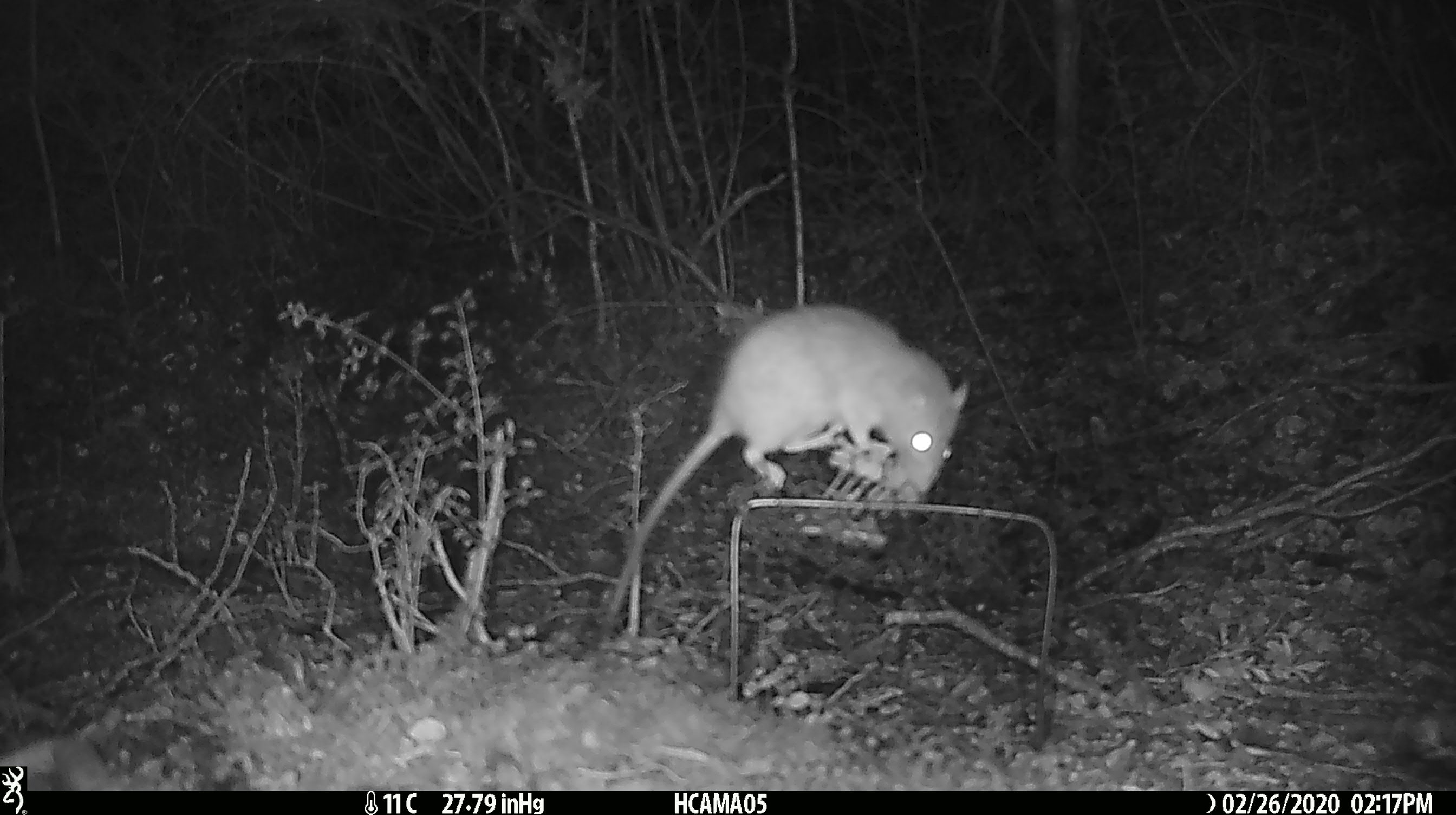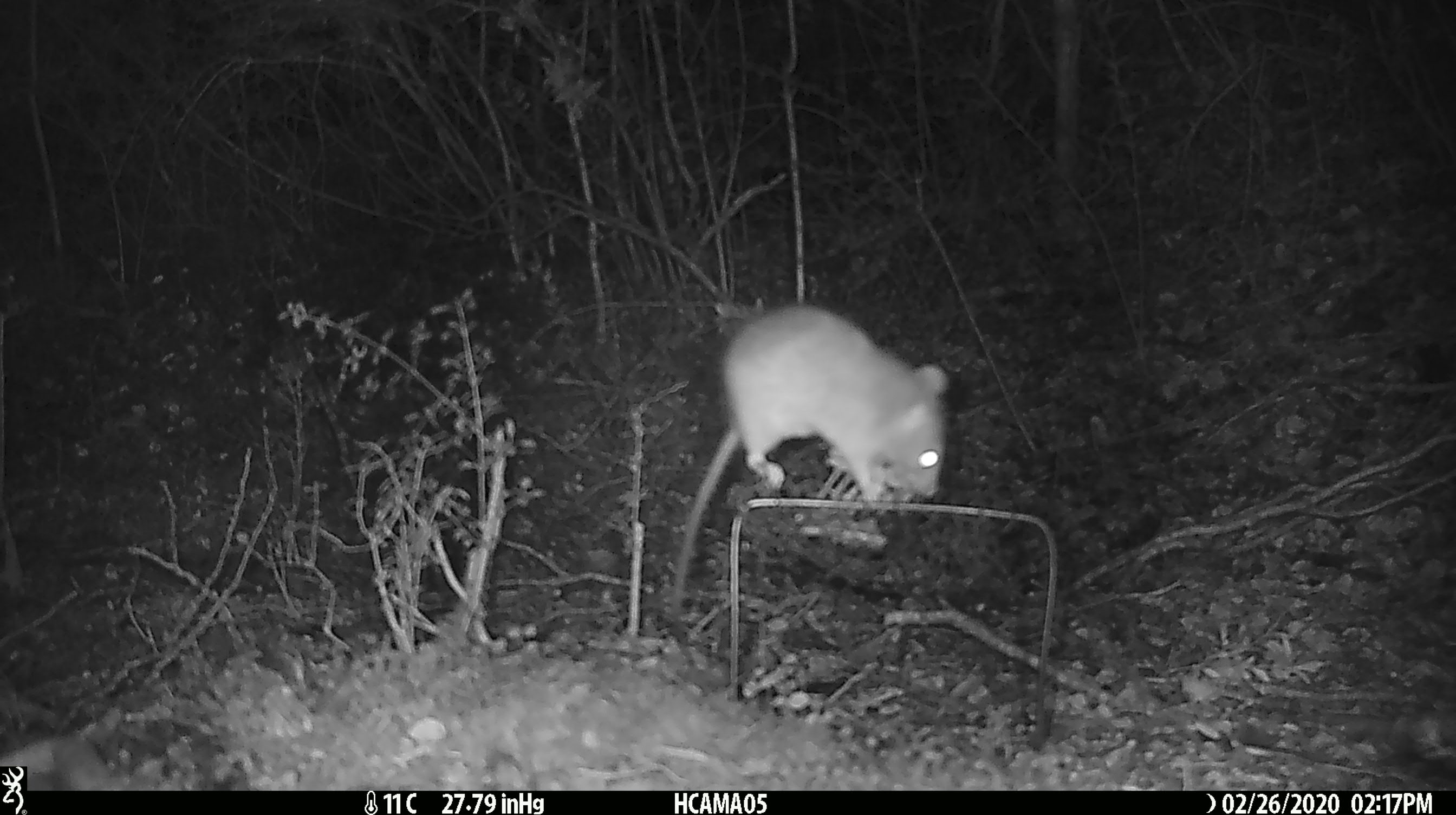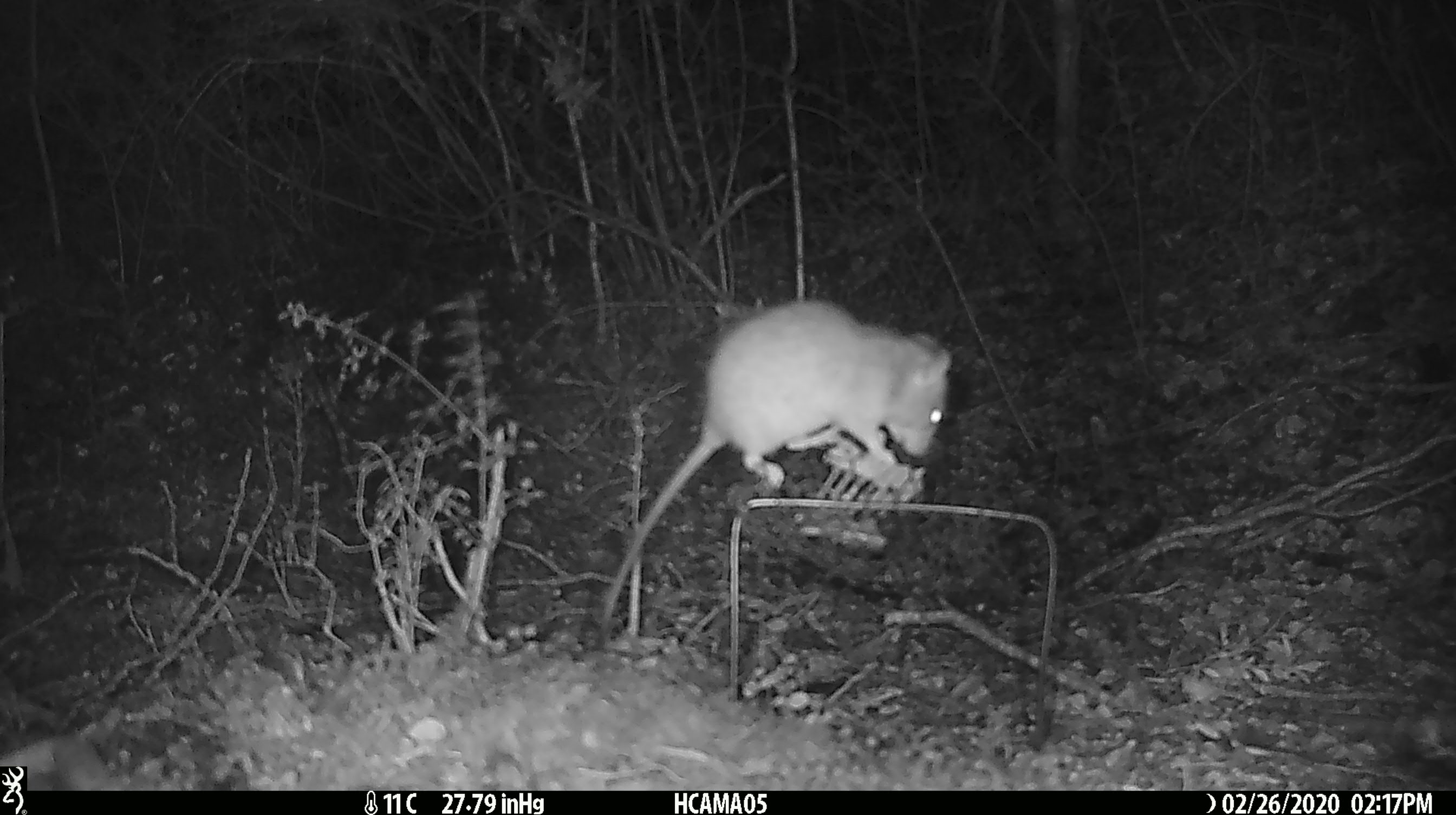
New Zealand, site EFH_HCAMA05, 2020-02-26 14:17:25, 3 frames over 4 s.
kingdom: Animalia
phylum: Chordata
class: Mammalia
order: Rodentia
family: Muridae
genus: Rattus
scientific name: Rattus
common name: rat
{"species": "rat (Rattus)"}